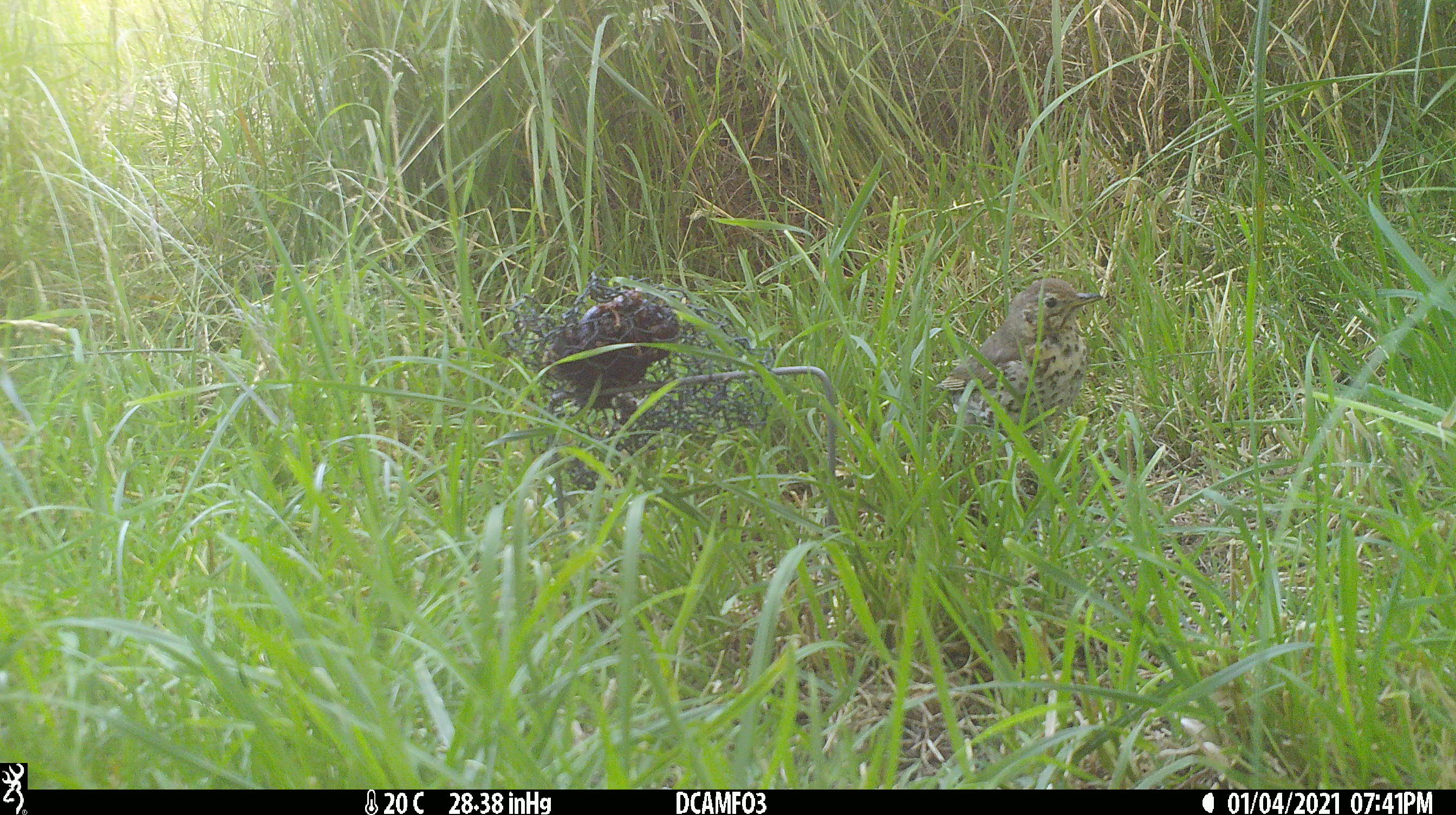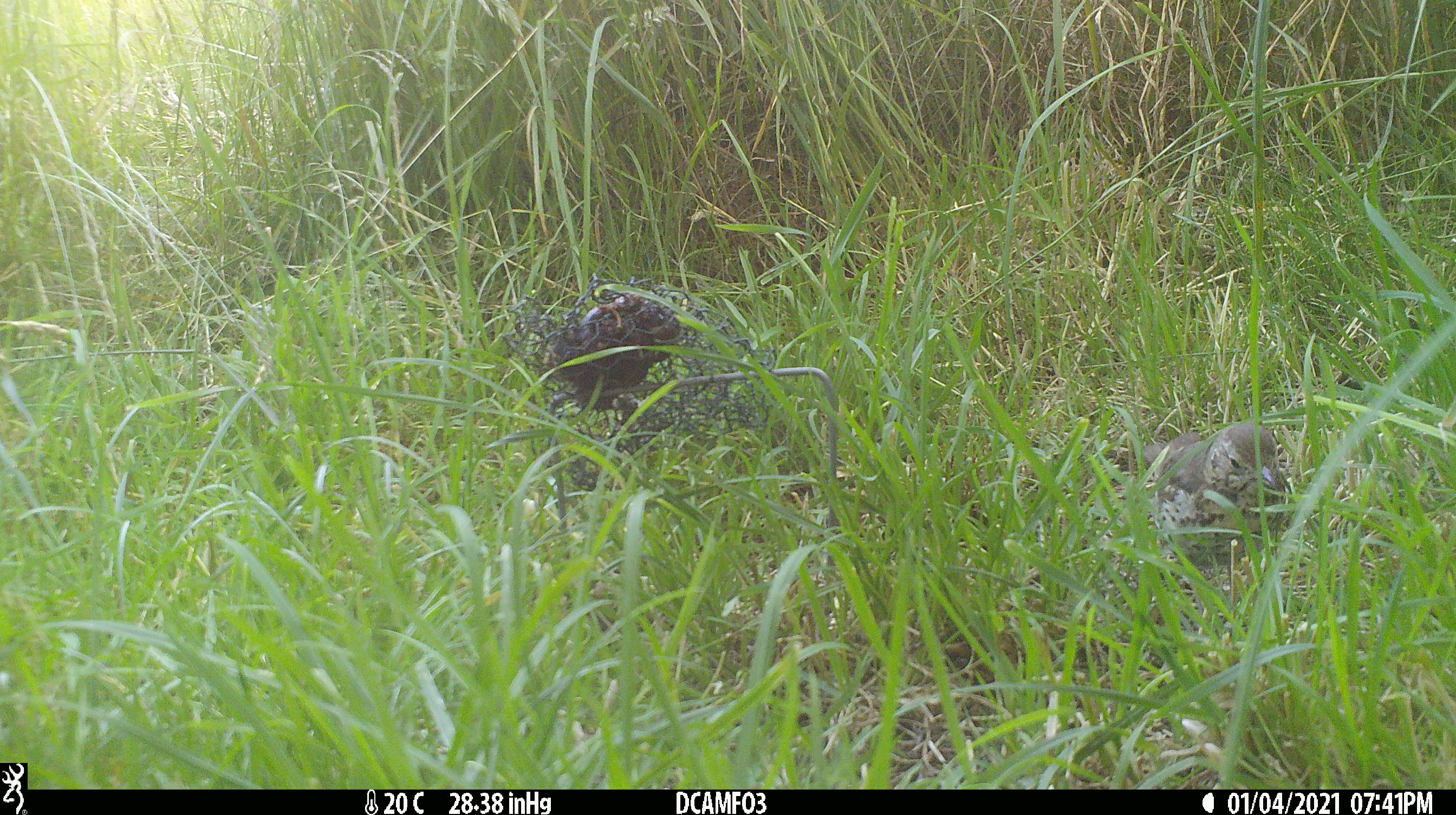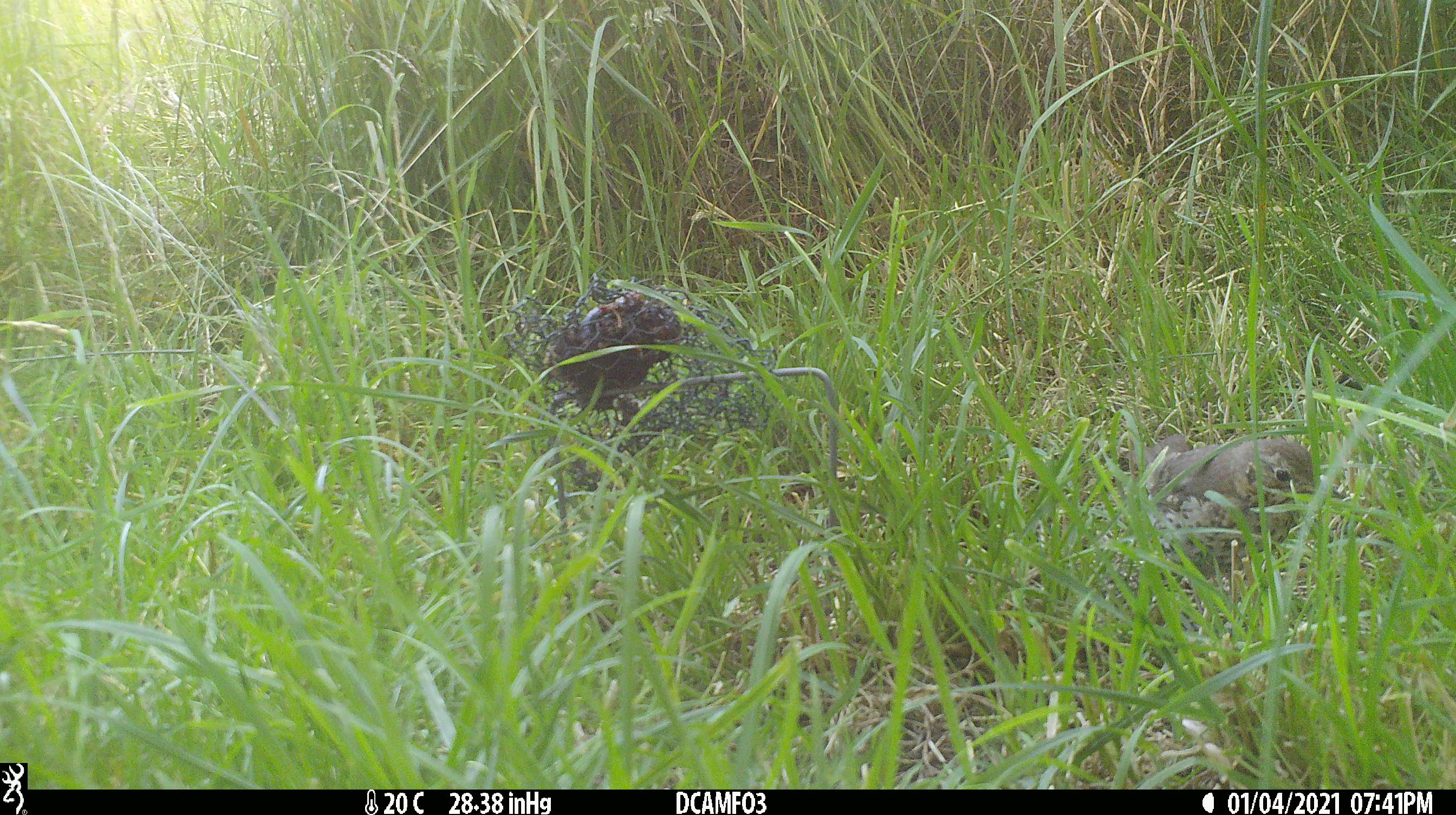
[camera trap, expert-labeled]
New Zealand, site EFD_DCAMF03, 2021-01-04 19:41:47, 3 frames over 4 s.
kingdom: Animalia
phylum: Chordata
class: Aves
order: Passeriformes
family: Turdidae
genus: Turdus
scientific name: Turdus philomelos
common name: song thrush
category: thrush